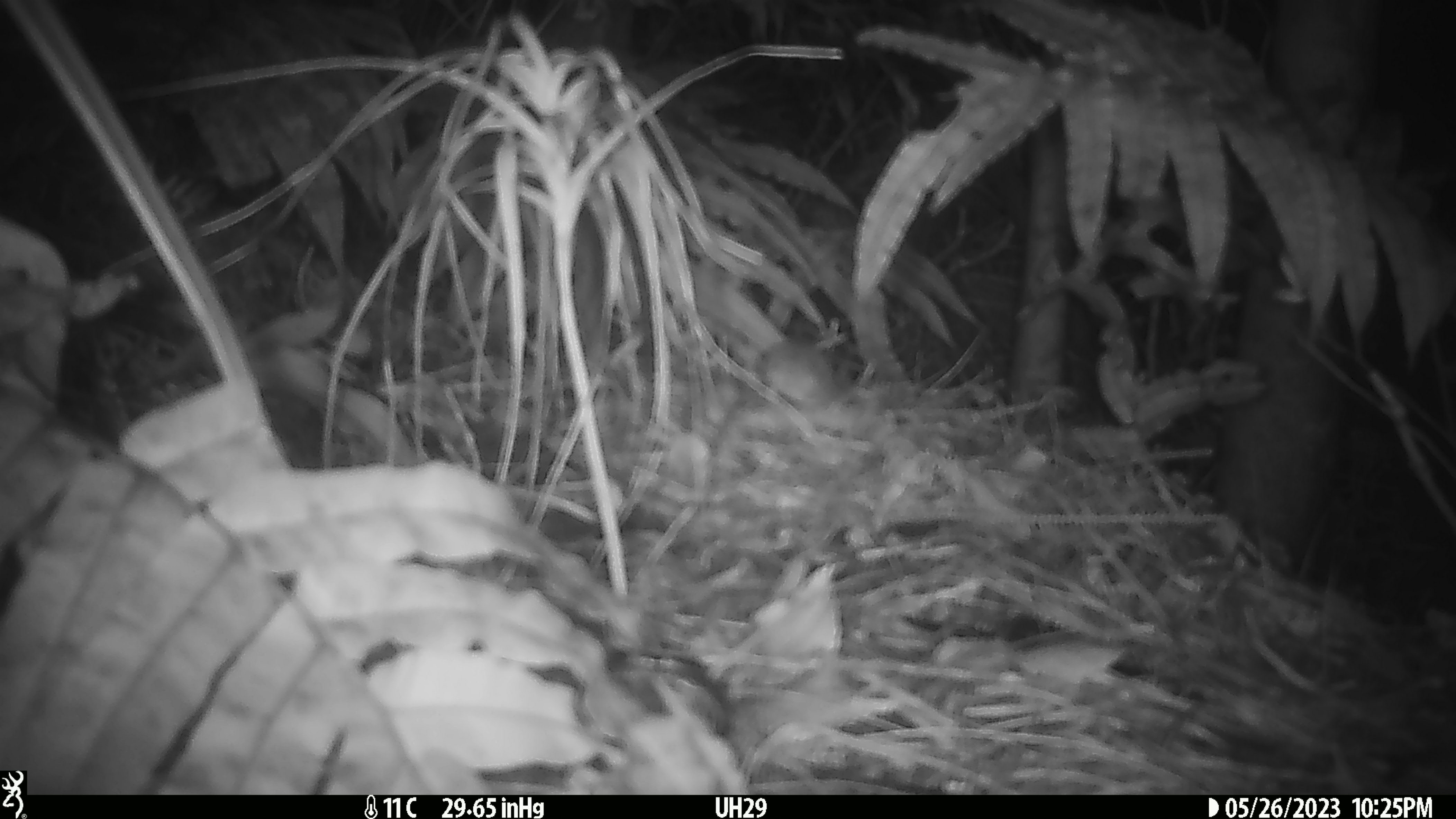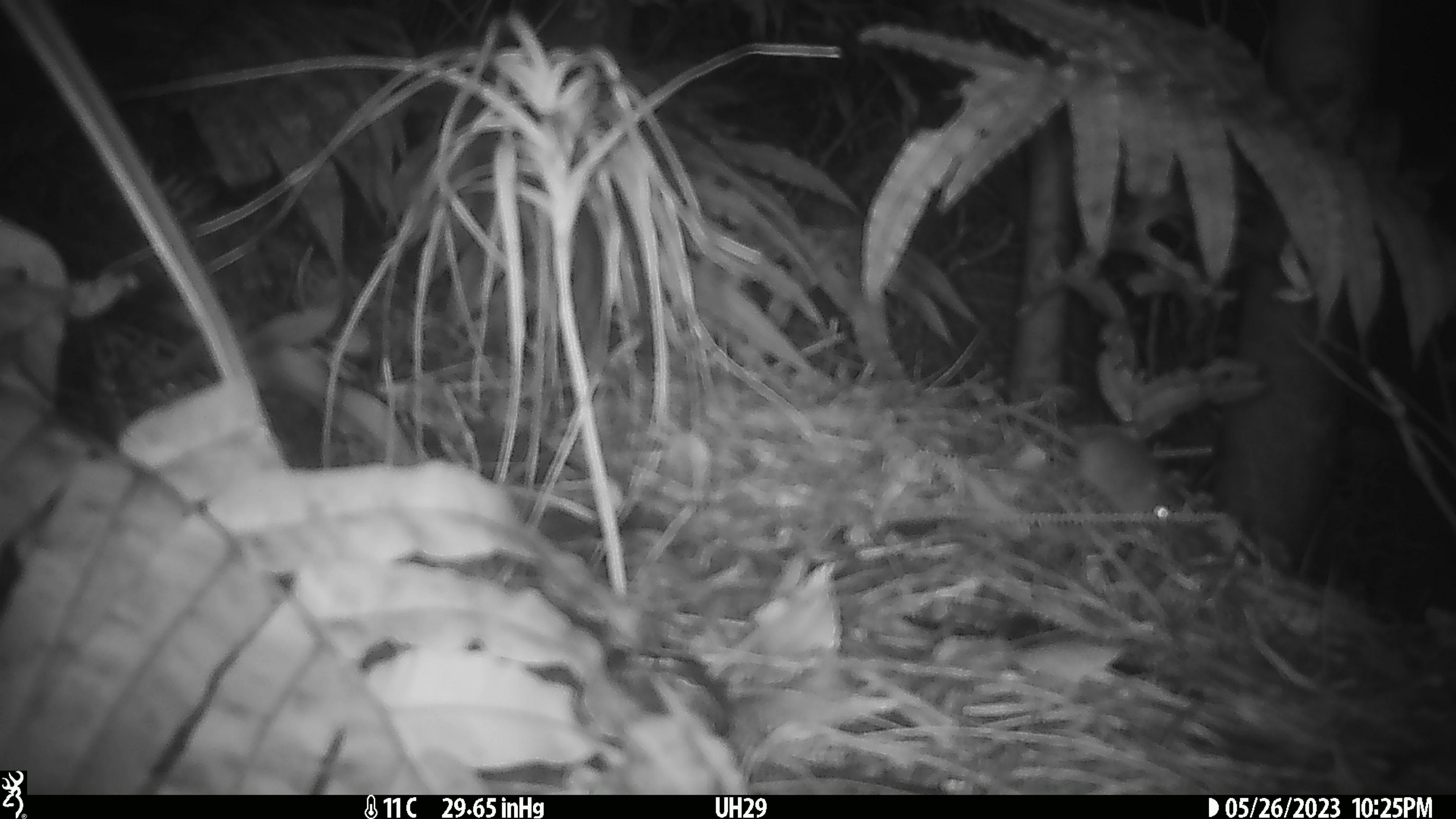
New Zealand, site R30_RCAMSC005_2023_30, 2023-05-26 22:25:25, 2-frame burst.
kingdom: Animalia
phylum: Chordata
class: Mammalia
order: Rodentia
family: Muridae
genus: Mus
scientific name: Mus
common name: mouse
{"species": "mouse (Mus)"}